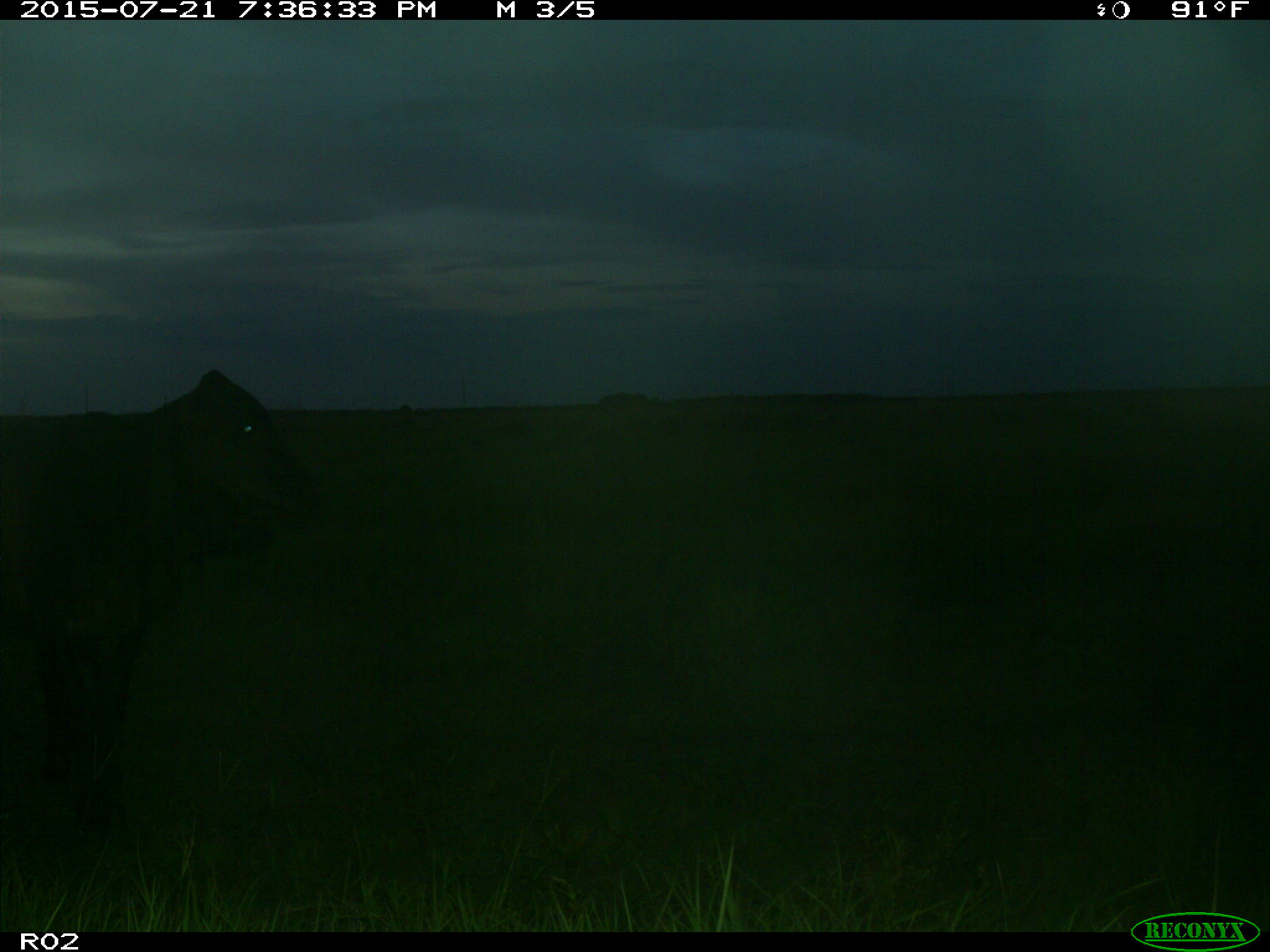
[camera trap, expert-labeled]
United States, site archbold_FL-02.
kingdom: Animalia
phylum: Chordata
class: Mammalia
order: Artiodactyla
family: Bovidae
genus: Bos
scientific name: Bos taurus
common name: domestic cow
Bos taurus (domestic cow).